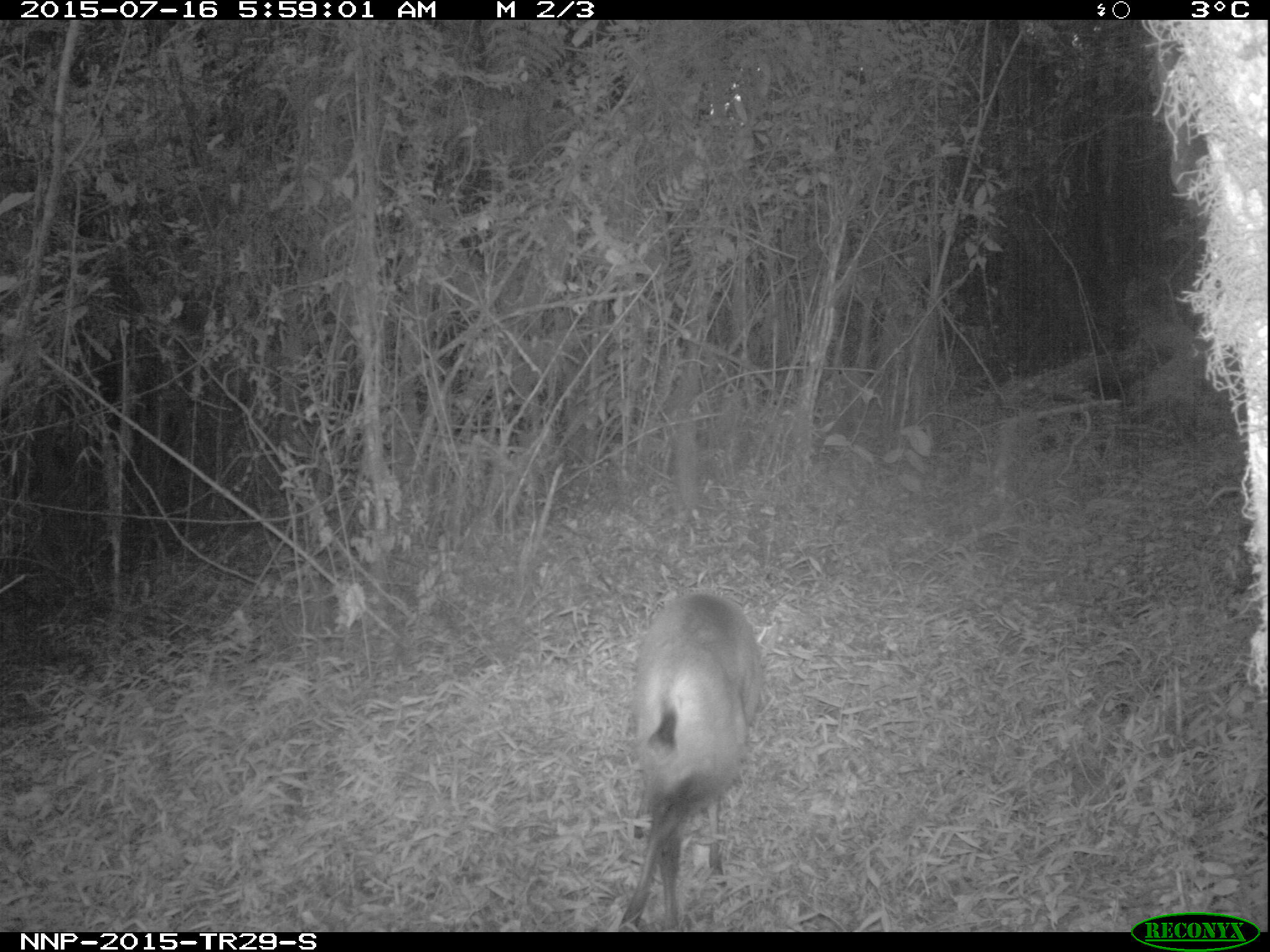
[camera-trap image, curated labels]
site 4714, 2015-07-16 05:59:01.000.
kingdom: Animalia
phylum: Chordata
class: Mammalia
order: Artiodactyla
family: Bovidae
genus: Cephalophus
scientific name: Cephalophus nigrifrons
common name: black-fronted duiker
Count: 1.